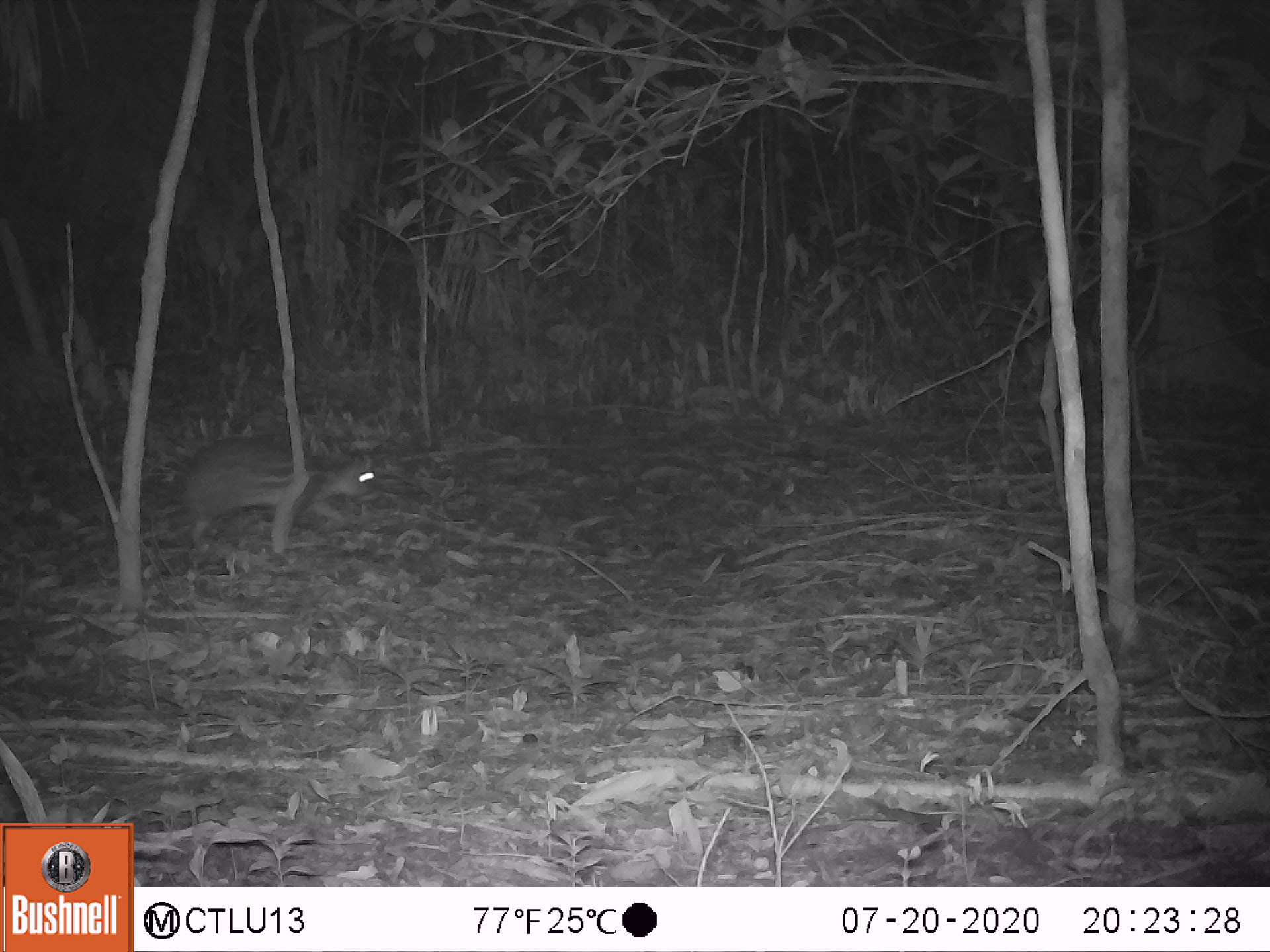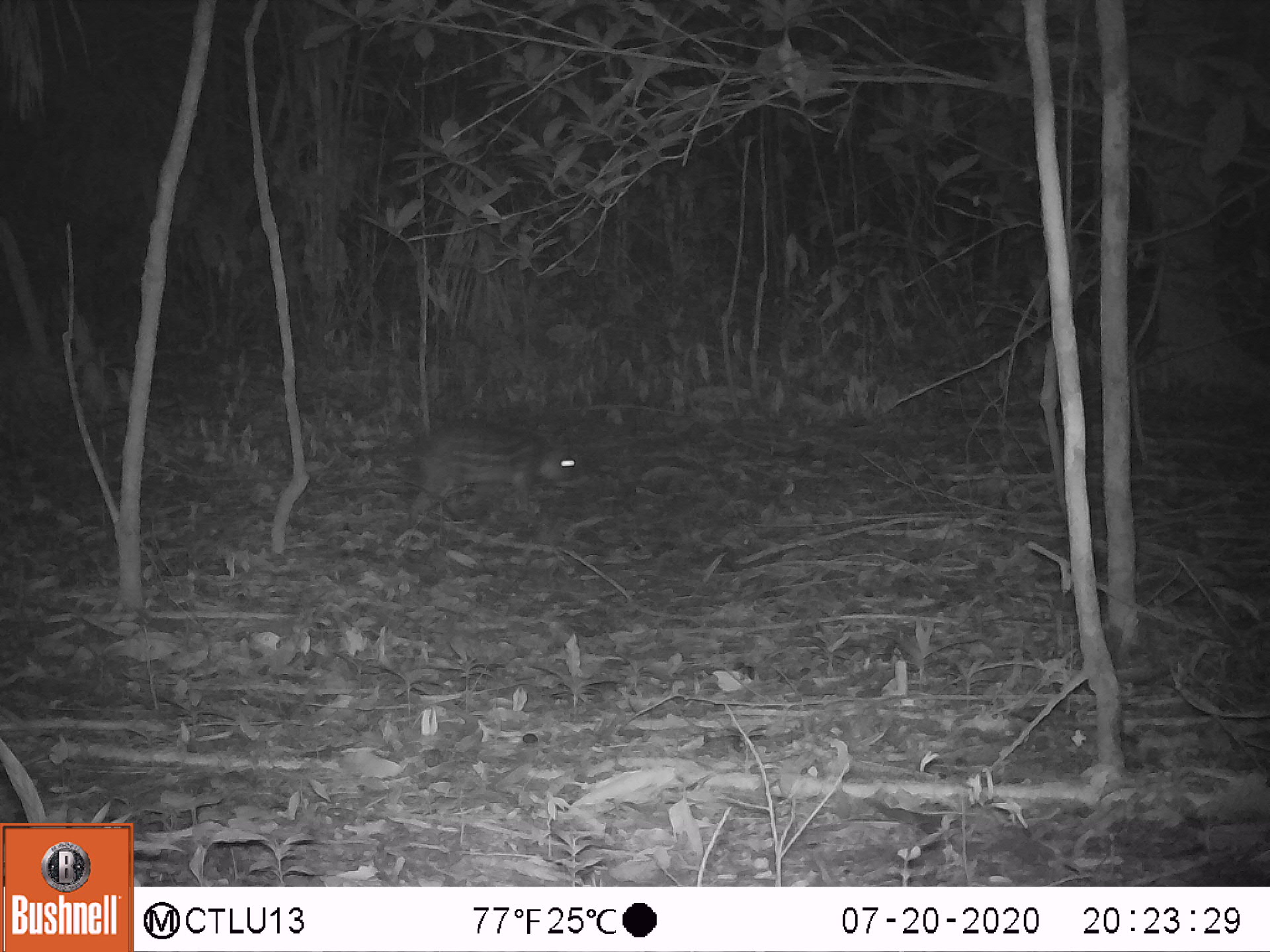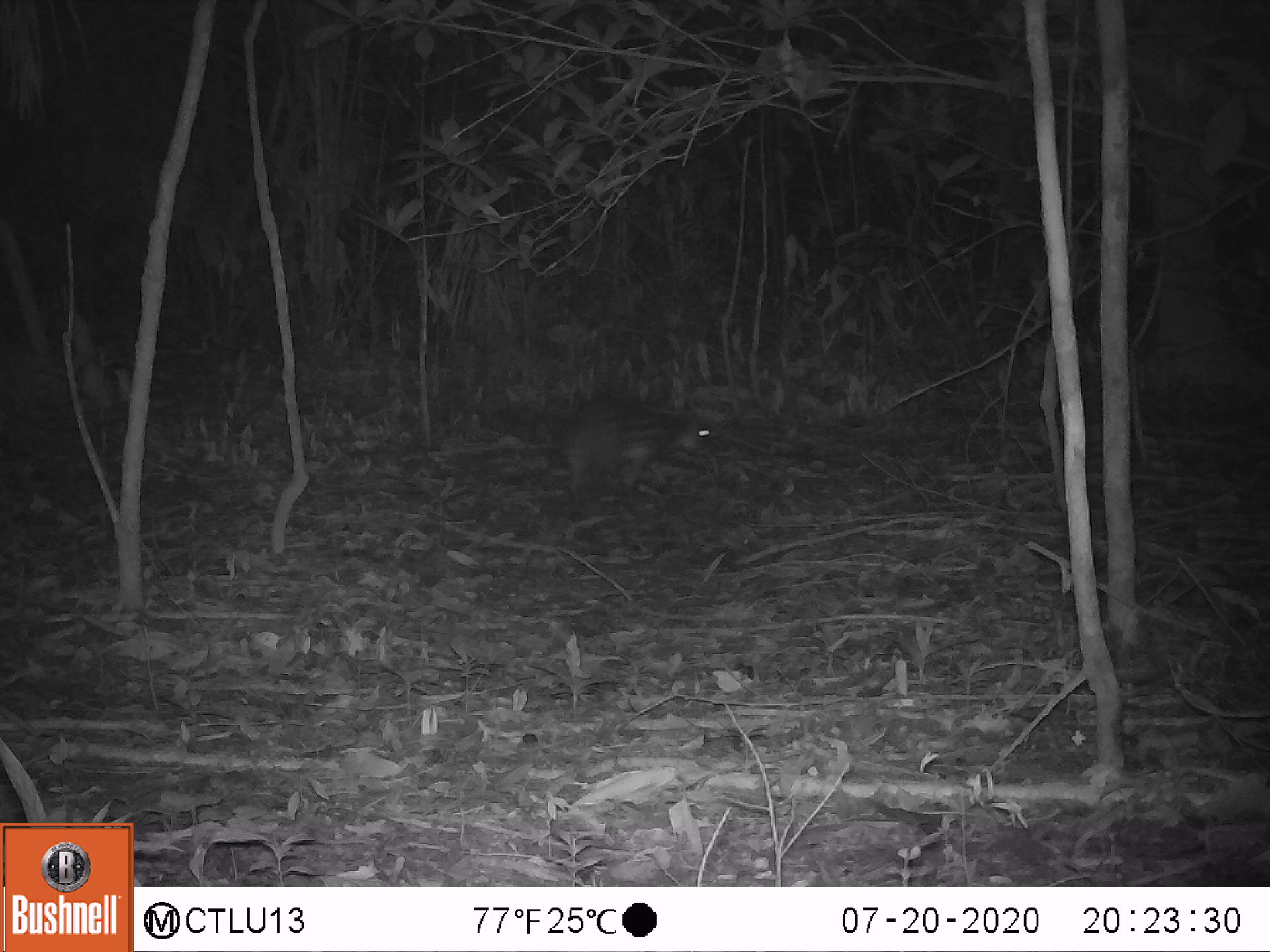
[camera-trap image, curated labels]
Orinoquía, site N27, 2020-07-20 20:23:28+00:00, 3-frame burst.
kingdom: Animalia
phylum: Chordata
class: Mammalia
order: Rodentia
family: Cuniculidae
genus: Cuniculus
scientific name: Cuniculus paca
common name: spotted paca